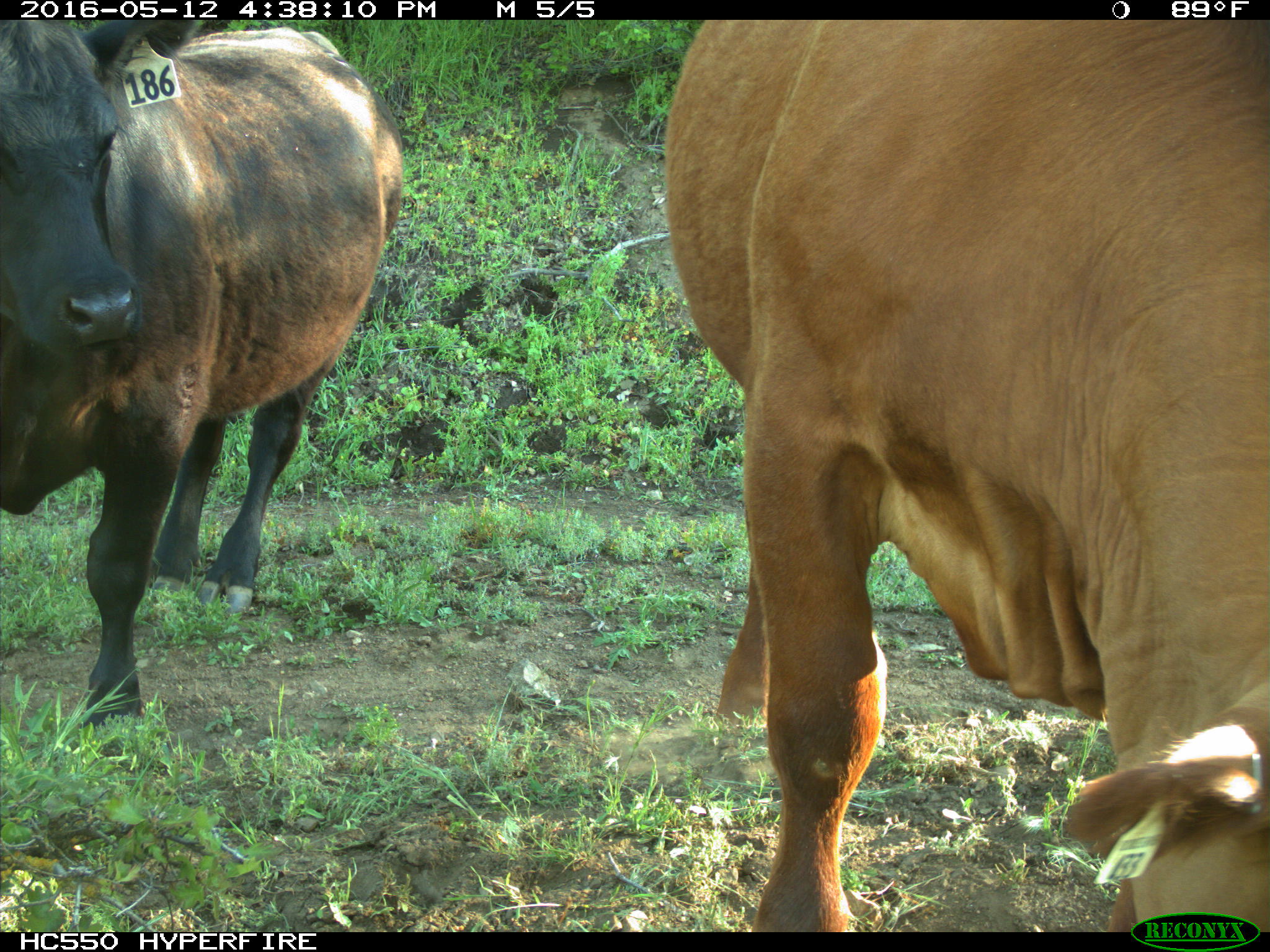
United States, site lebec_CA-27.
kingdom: Animalia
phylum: Chordata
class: Mammalia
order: Artiodactyla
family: Bovidae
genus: Bos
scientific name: Bos taurus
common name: domestic cow